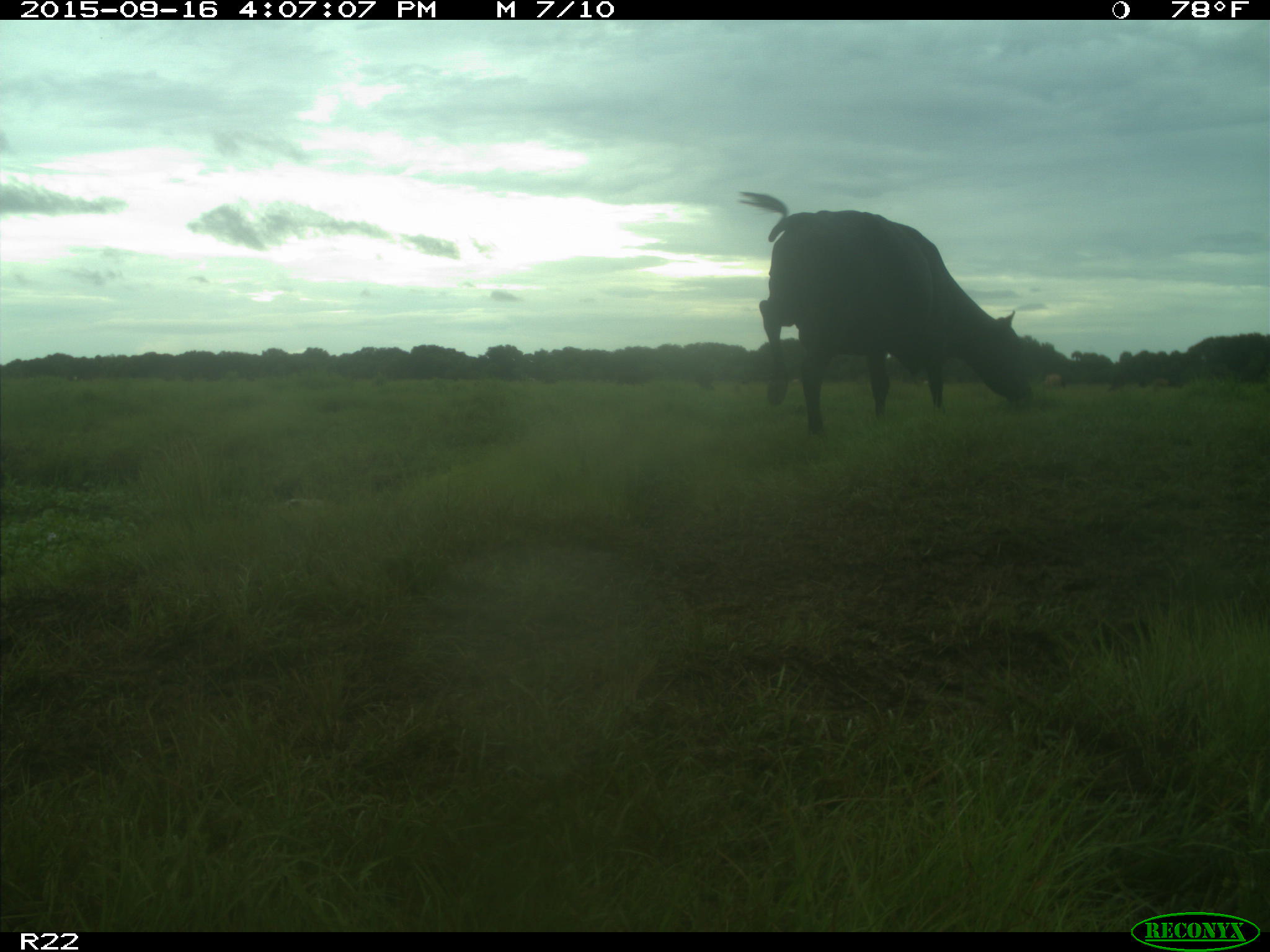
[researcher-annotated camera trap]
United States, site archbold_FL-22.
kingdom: Animalia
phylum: Chordata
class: Mammalia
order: Artiodactyla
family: Bovidae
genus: Bos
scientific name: Bos taurus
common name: domestic cow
Bos taurus (domestic cow).